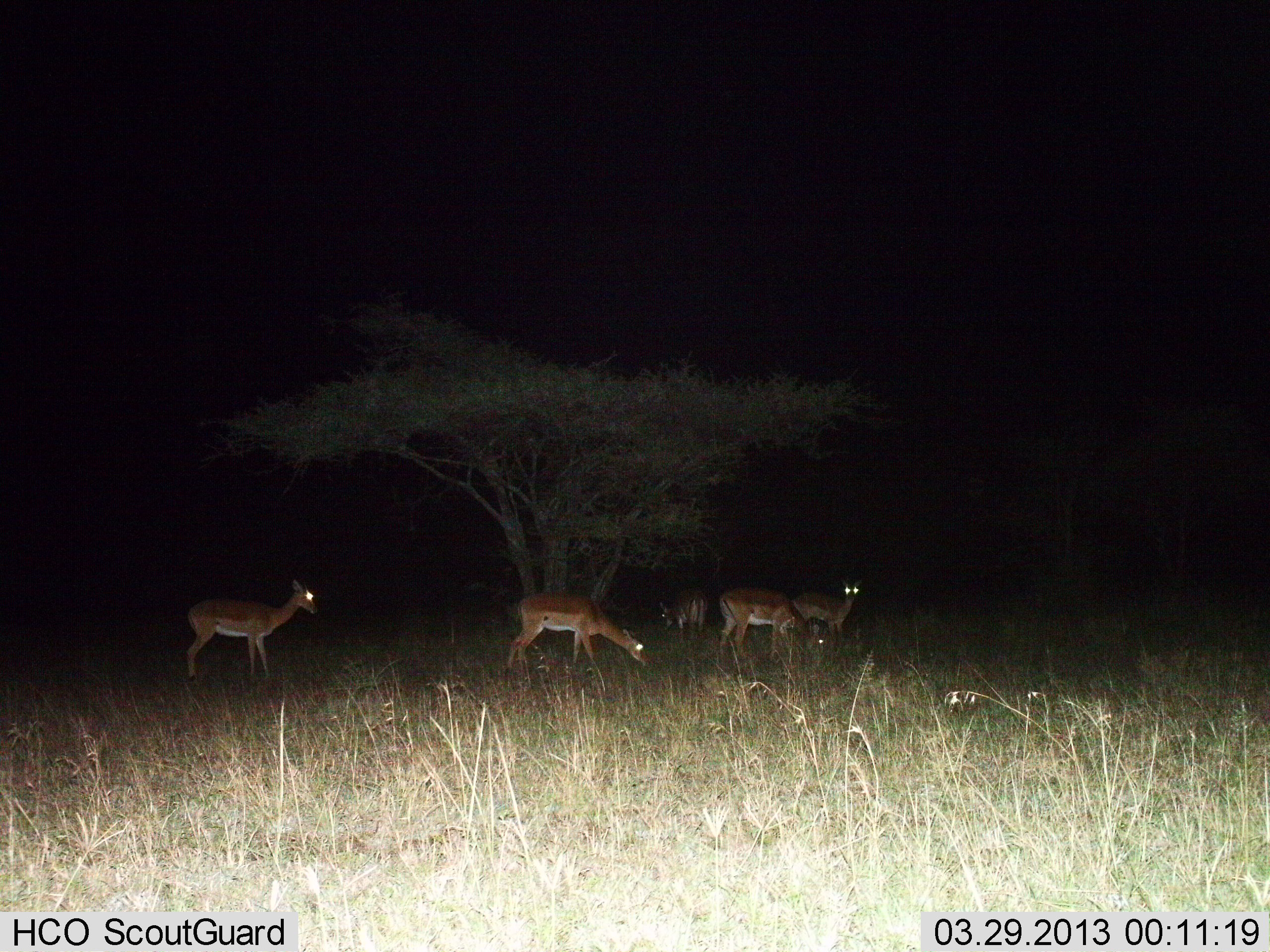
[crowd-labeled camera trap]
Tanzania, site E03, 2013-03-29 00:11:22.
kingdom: Animalia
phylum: Chordata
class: Mammalia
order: Artiodactyla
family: Bovidae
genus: Aepyceros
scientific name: Aepyceros melampus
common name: impala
Impala (Aepyceros melampus), count 5. Behavior (volunteer vote fractions): standing 74%, resting 0%, moving 9%, interacting 0%. Young present (vote fraction): 0%. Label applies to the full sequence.